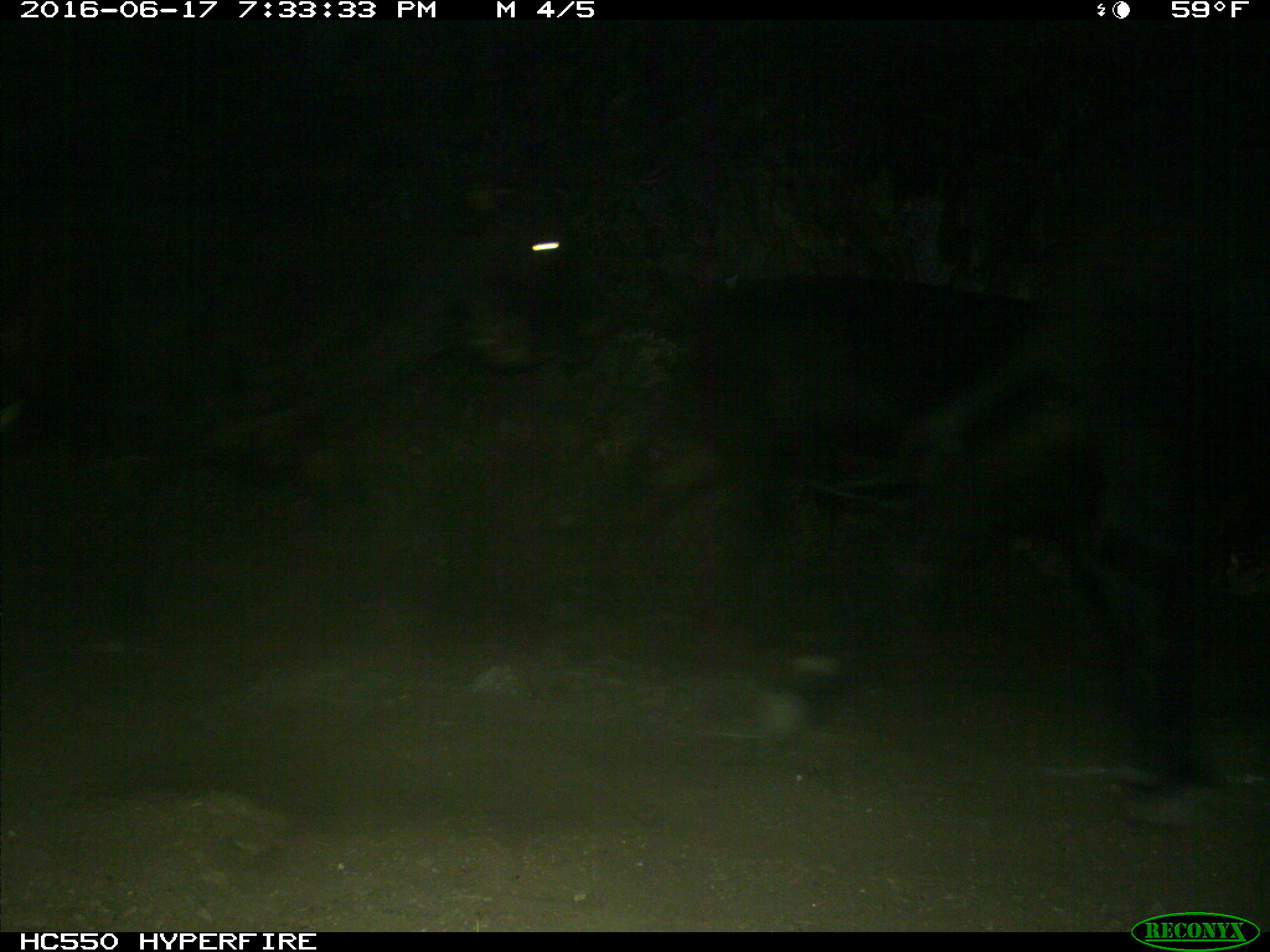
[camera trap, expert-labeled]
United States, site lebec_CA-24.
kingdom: Animalia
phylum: Chordata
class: Mammalia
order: Artiodactyla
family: Bovidae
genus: Bos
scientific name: Bos taurus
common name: domestic cow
Bos taurus (domestic cow).